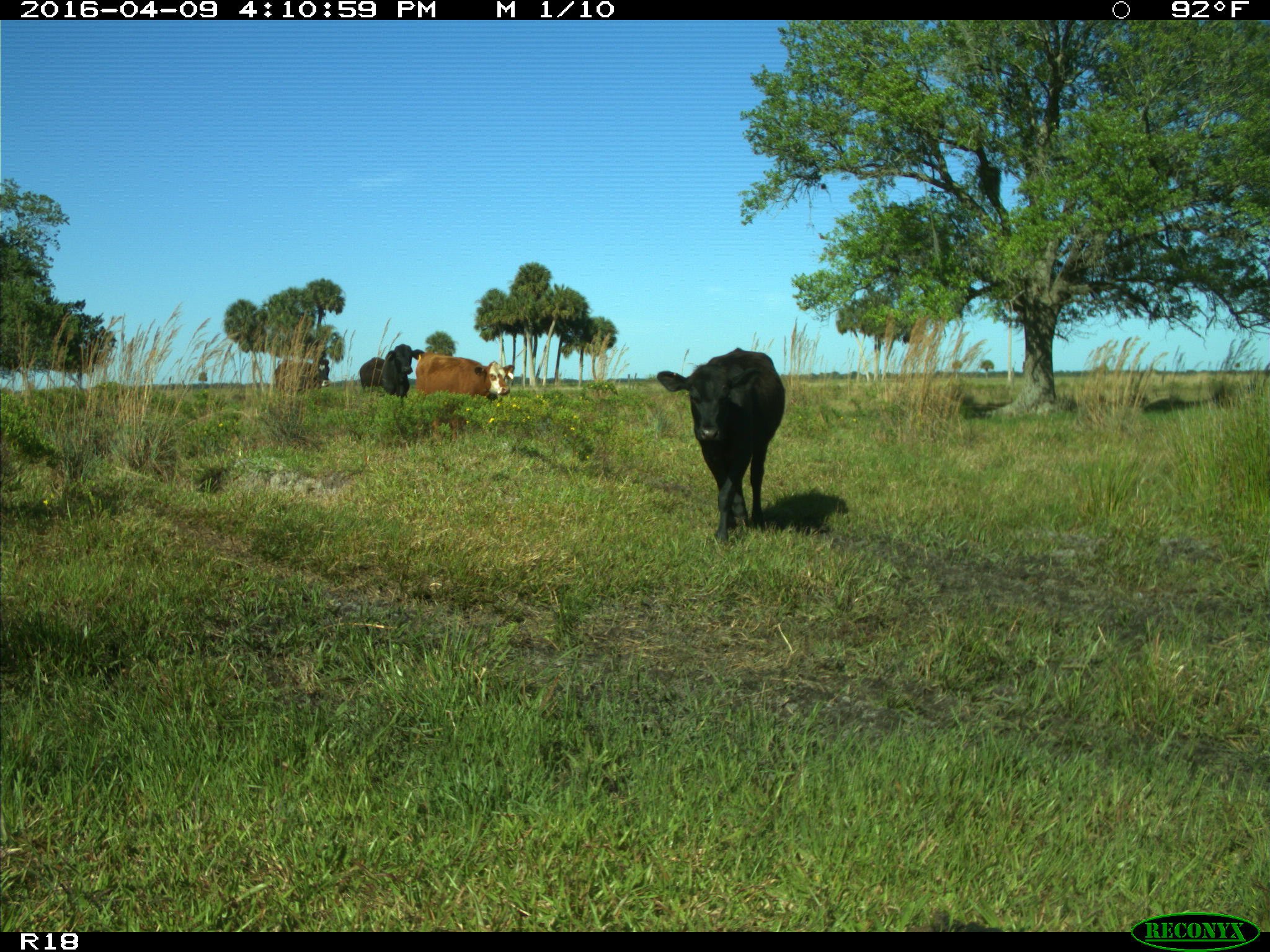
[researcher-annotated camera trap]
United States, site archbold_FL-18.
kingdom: Animalia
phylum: Chordata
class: Mammalia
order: Artiodactyla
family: Bovidae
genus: Bos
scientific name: Bos taurus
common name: domestic cow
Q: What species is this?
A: Bos taurus (domestic cow).